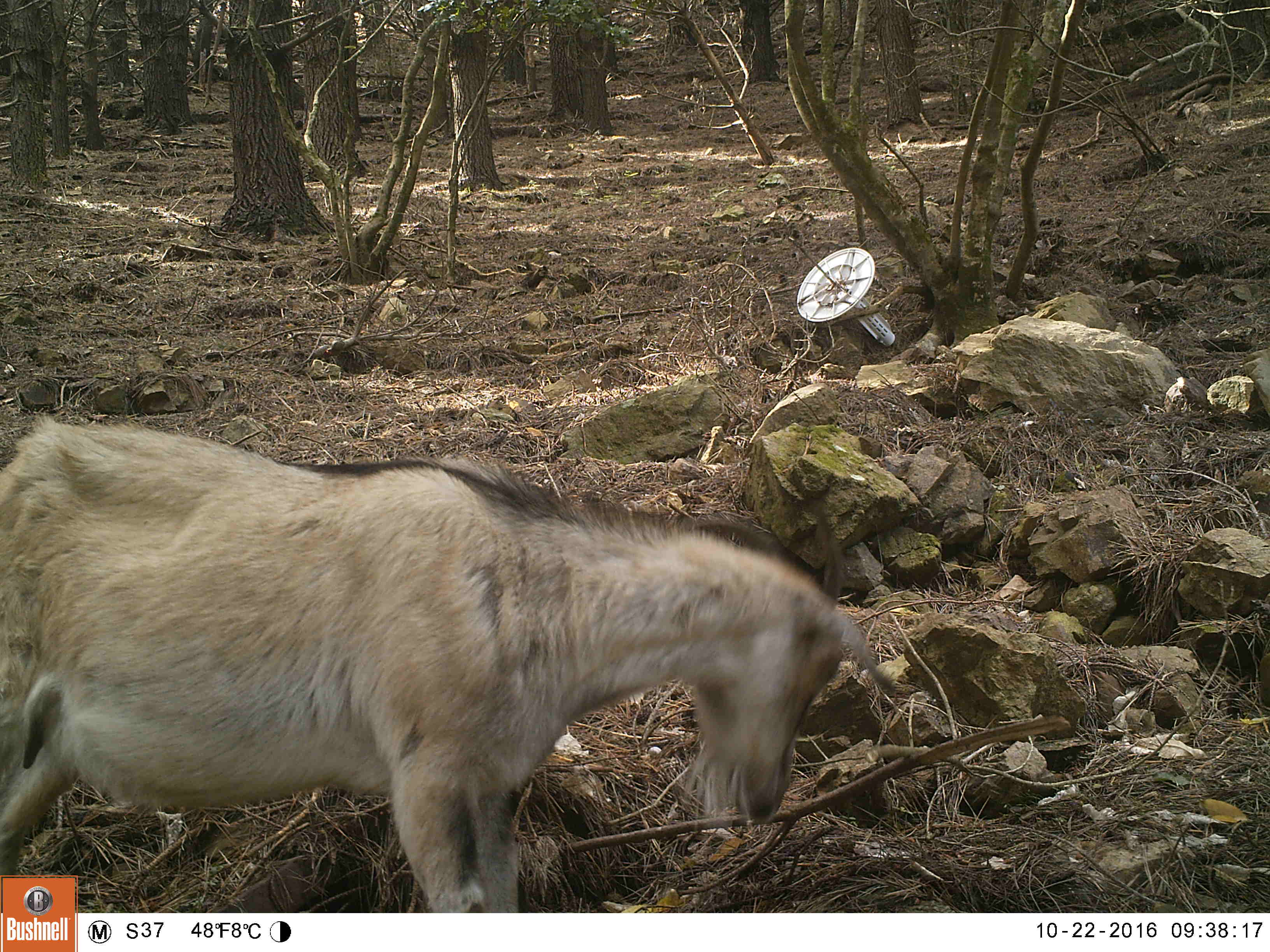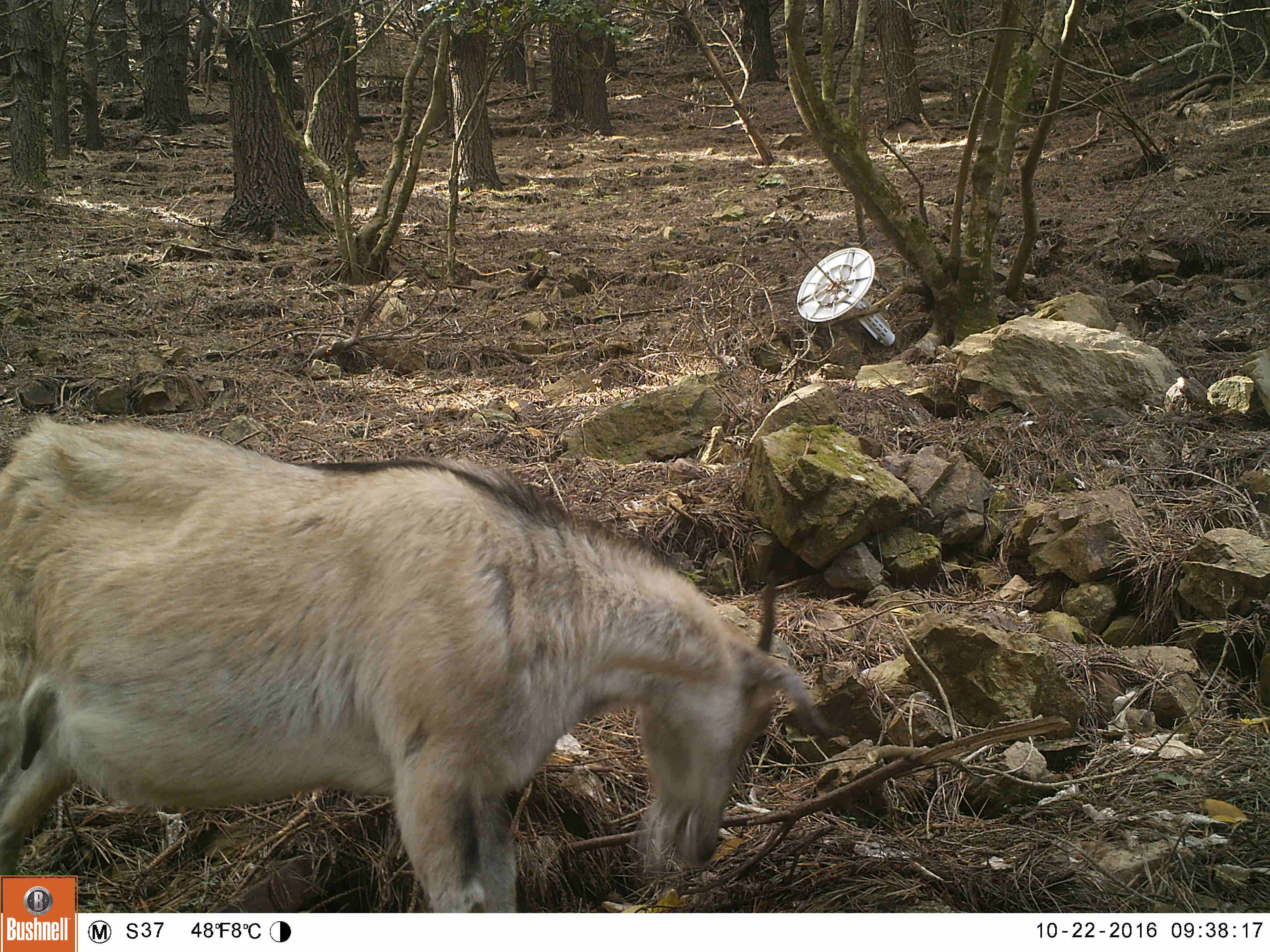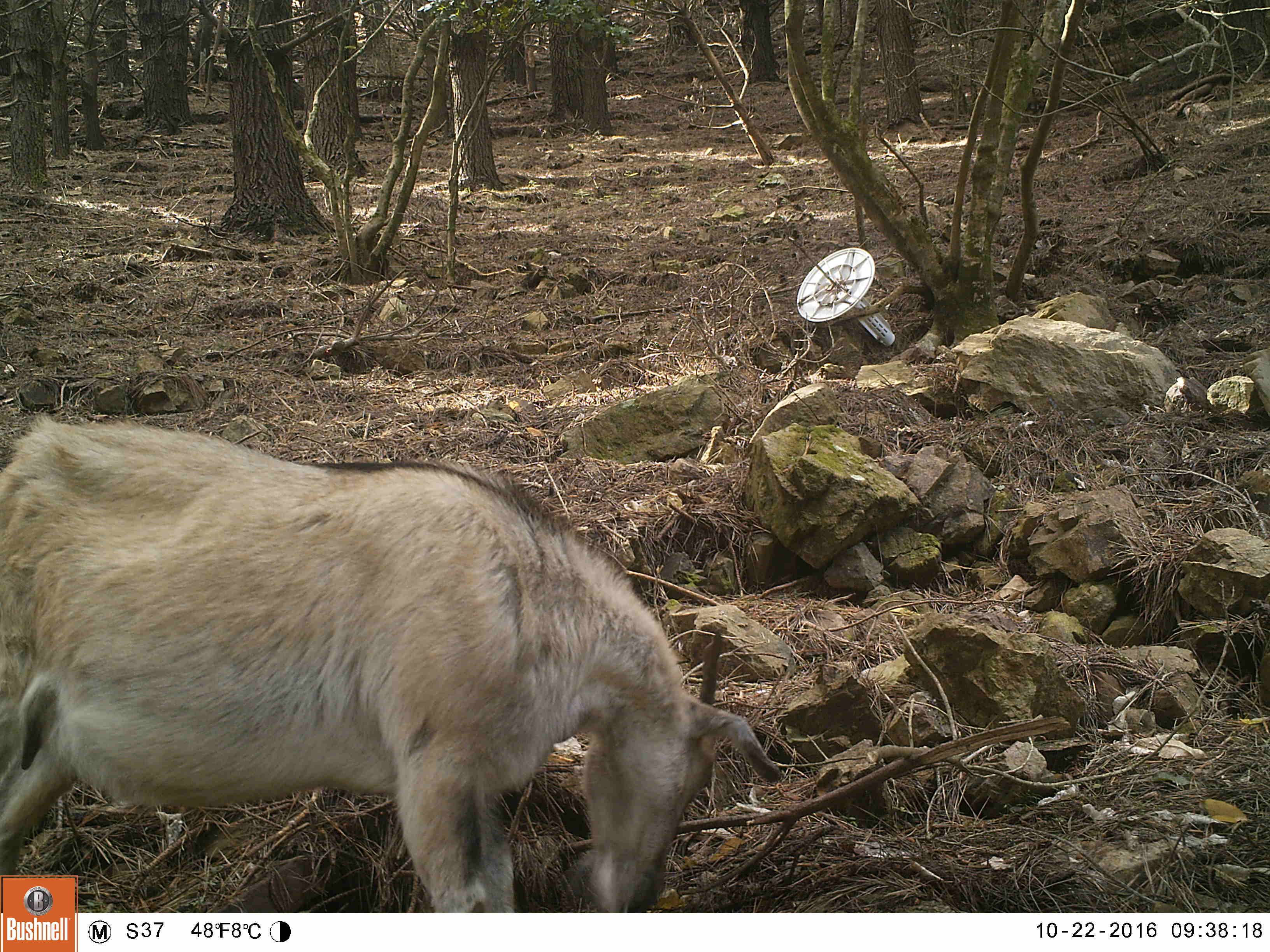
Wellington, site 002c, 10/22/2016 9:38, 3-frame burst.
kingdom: Animalia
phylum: Chordata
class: Mammalia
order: Artiodactyla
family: Bovidae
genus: Capra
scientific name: Capra hircus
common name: goat